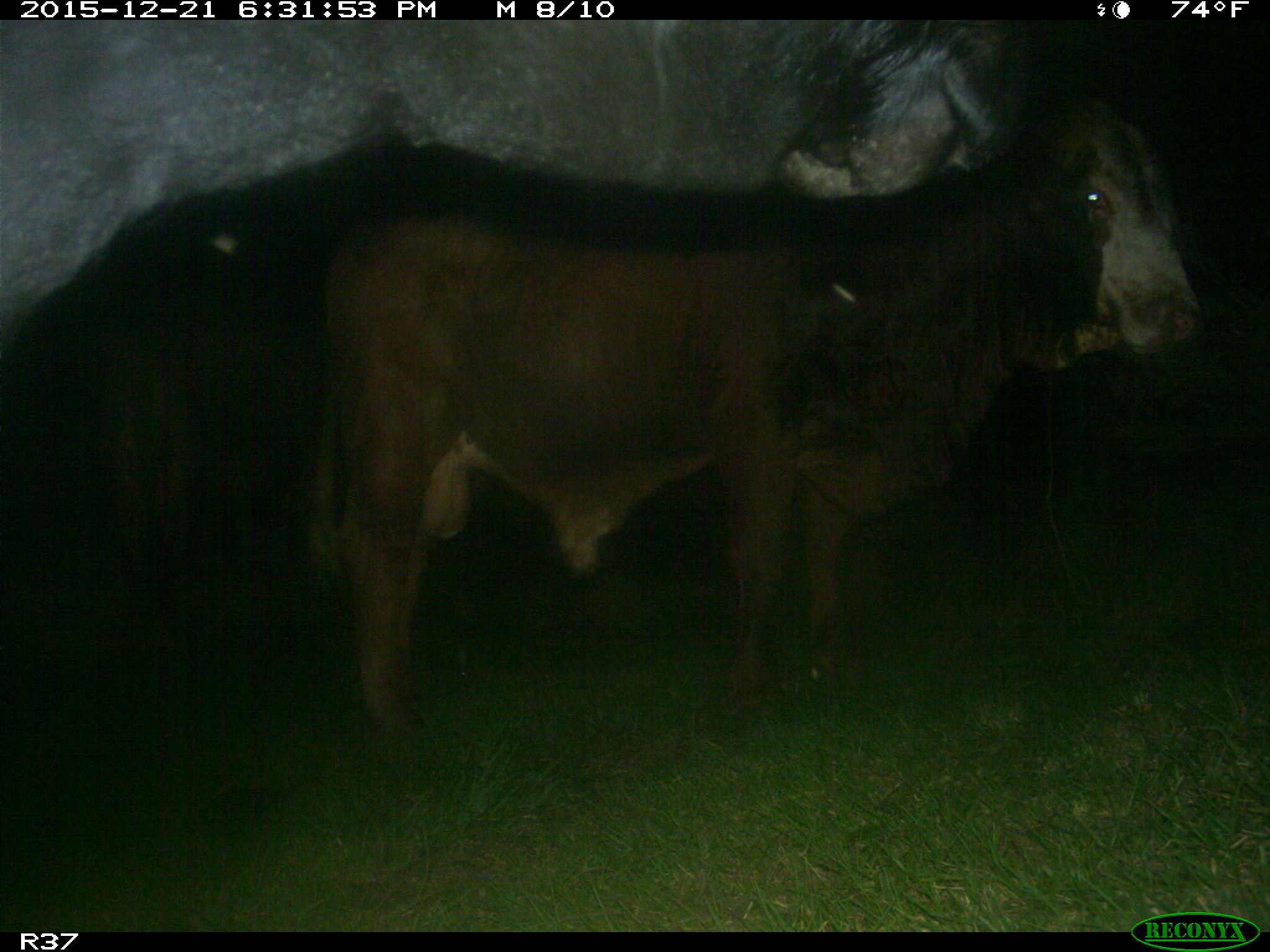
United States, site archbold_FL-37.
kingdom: Animalia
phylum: Chordata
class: Mammalia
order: Artiodactyla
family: Bovidae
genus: Bos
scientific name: Bos taurus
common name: domestic cow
Bos taurus (domestic cow).